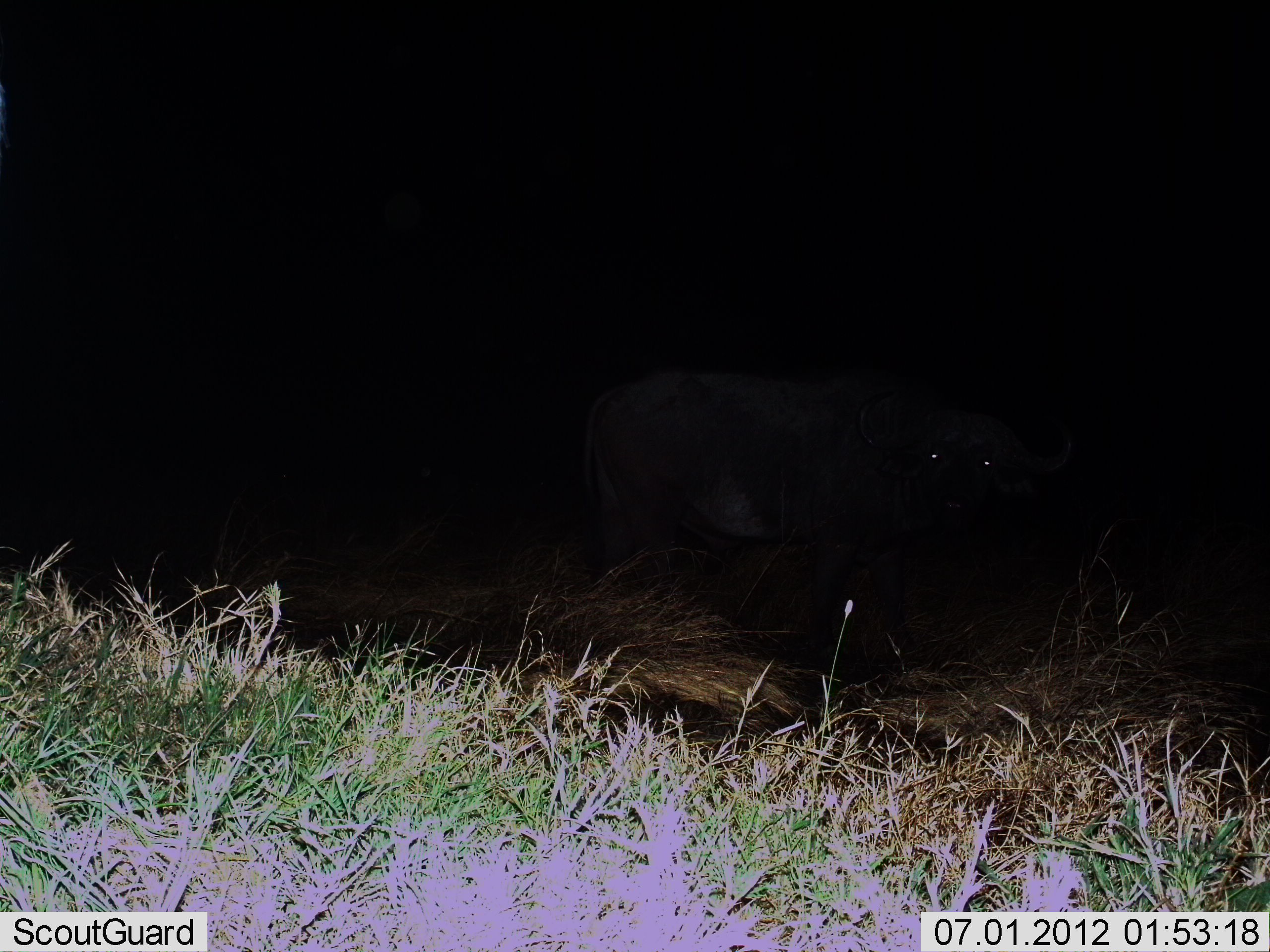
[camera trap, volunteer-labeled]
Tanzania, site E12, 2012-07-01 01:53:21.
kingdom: Animalia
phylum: Chordata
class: Mammalia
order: Artiodactyla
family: Bovidae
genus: Syncerus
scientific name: Syncerus caffer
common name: cape buffalo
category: buffalo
Buffalo (cape buffalo) (Syncerus caffer), count 1. Behavior (volunteer vote fractions): standing 70%, resting 0%, moving 30%, interacting 0%. Young present (vote fraction): 0%. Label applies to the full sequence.